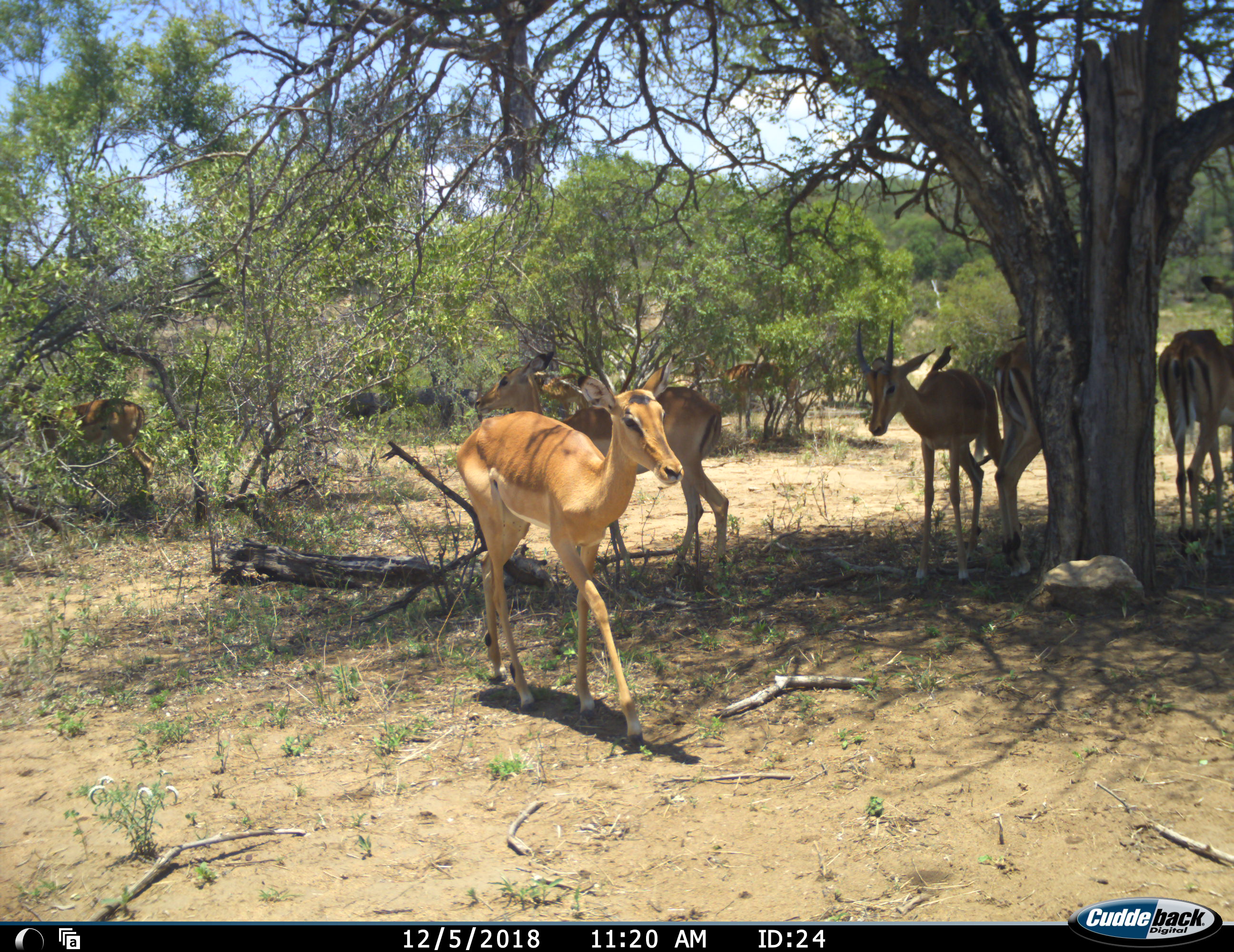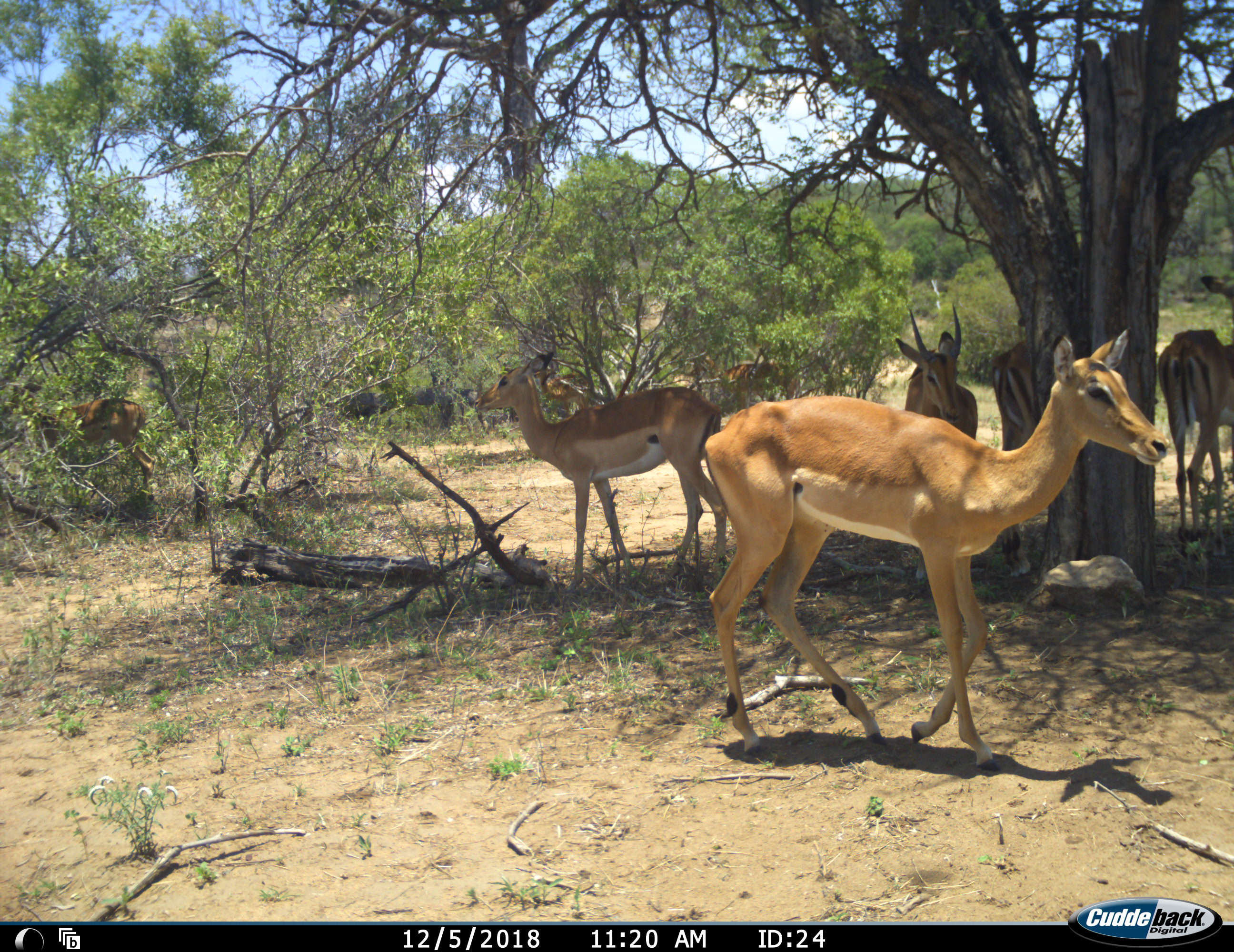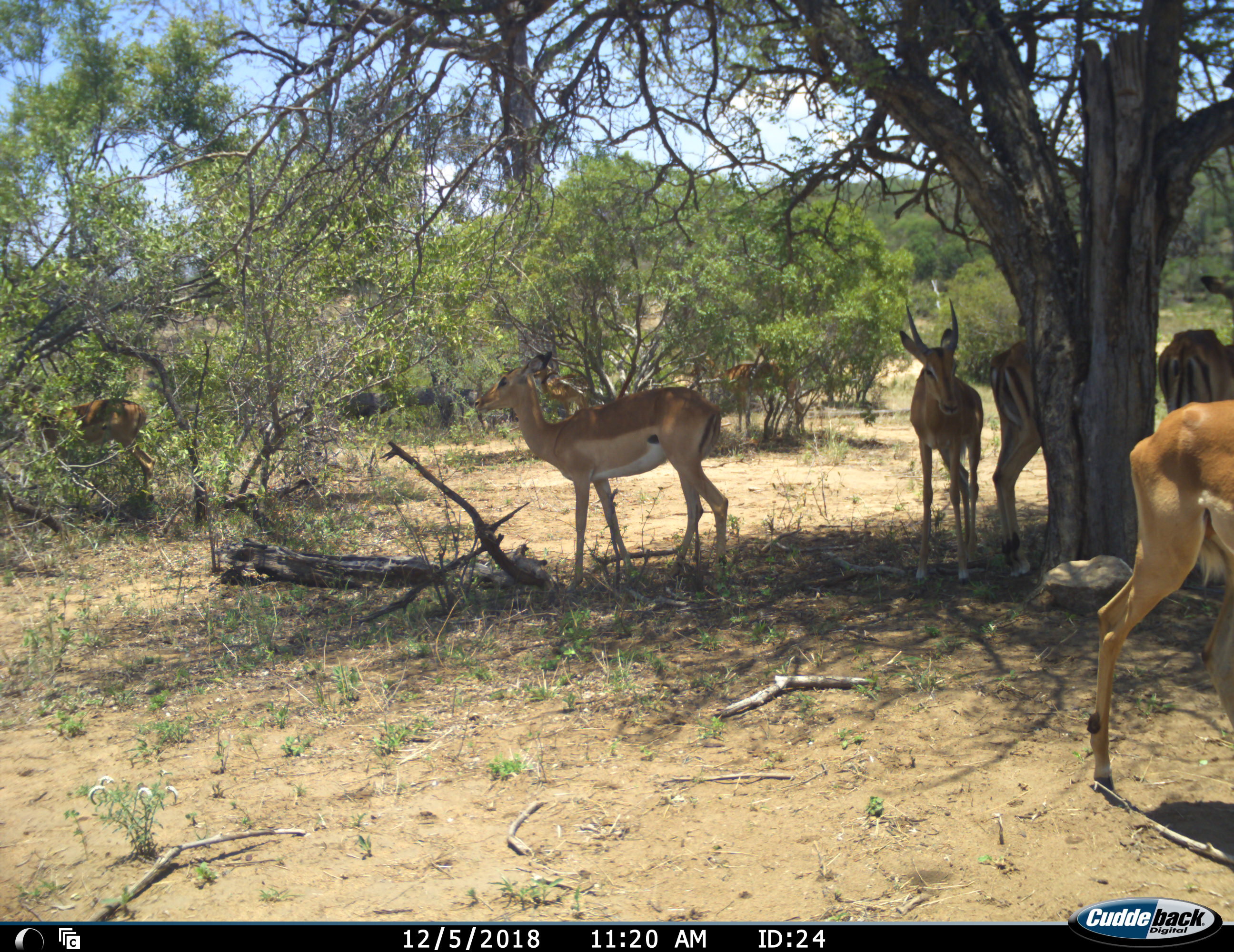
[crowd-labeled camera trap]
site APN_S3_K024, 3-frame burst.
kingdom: Animalia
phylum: Chordata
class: Mammalia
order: Artiodactyla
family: Bovidae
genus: Aepyceros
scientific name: Aepyceros melampus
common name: impala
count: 7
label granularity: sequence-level